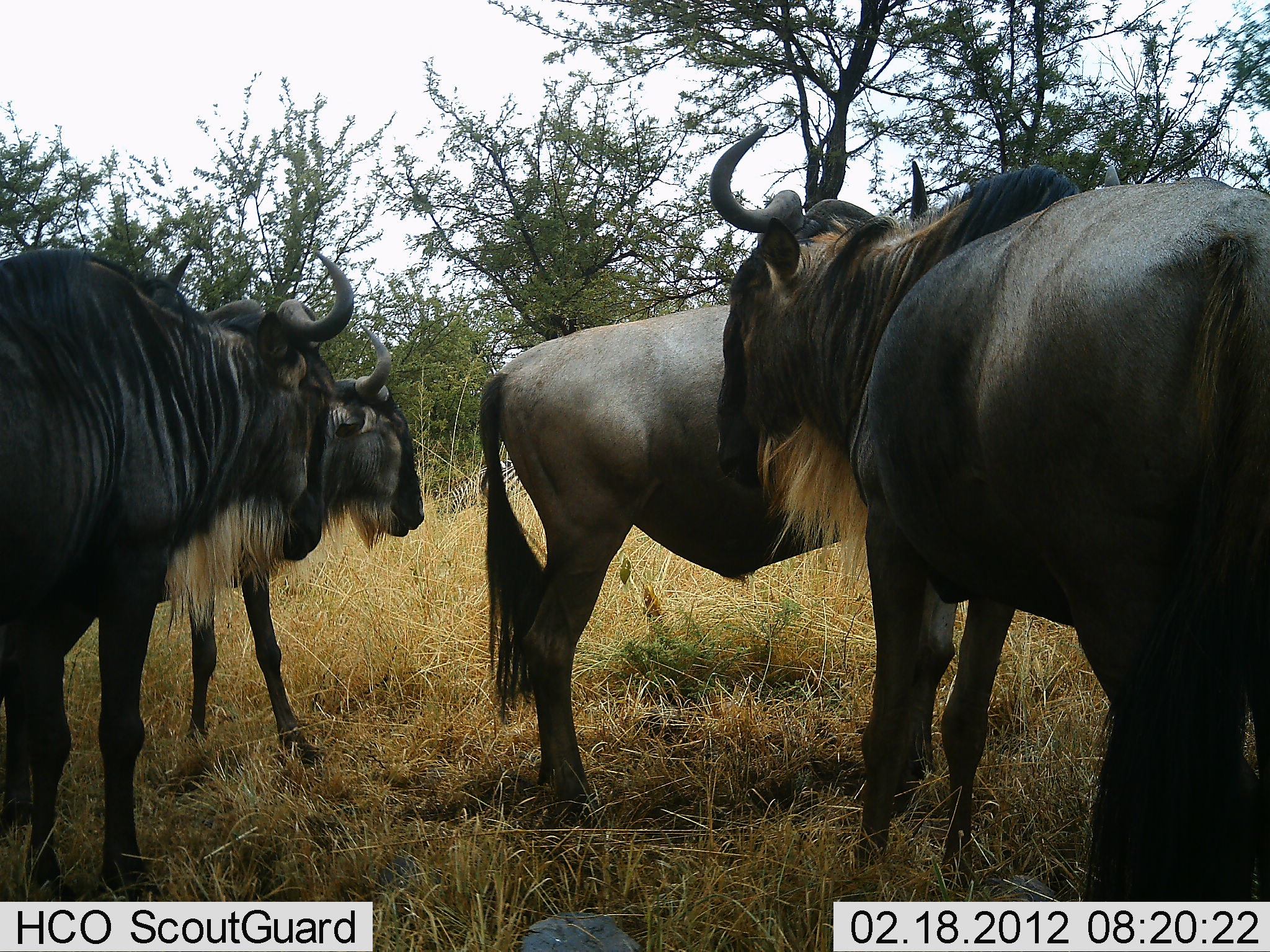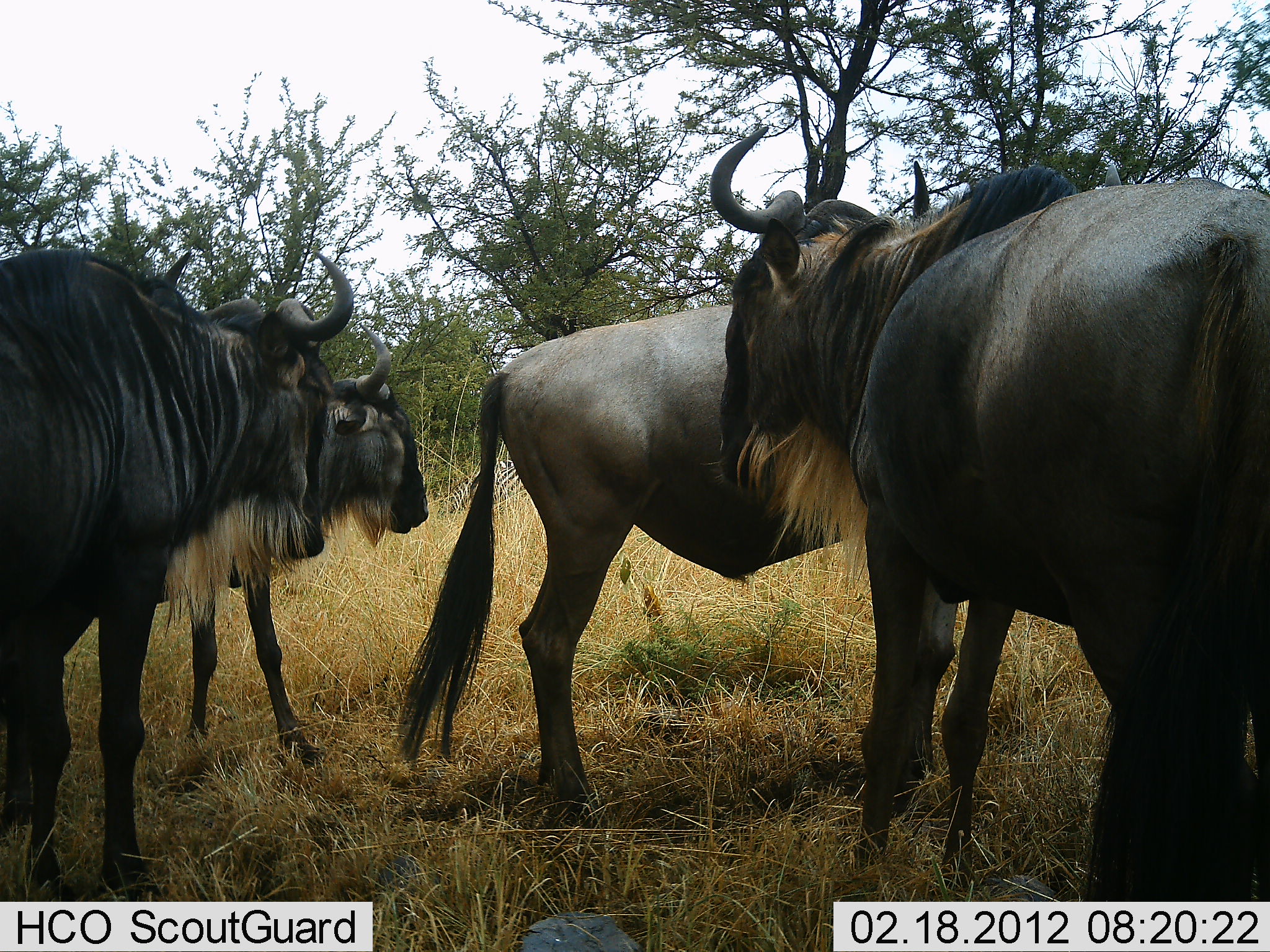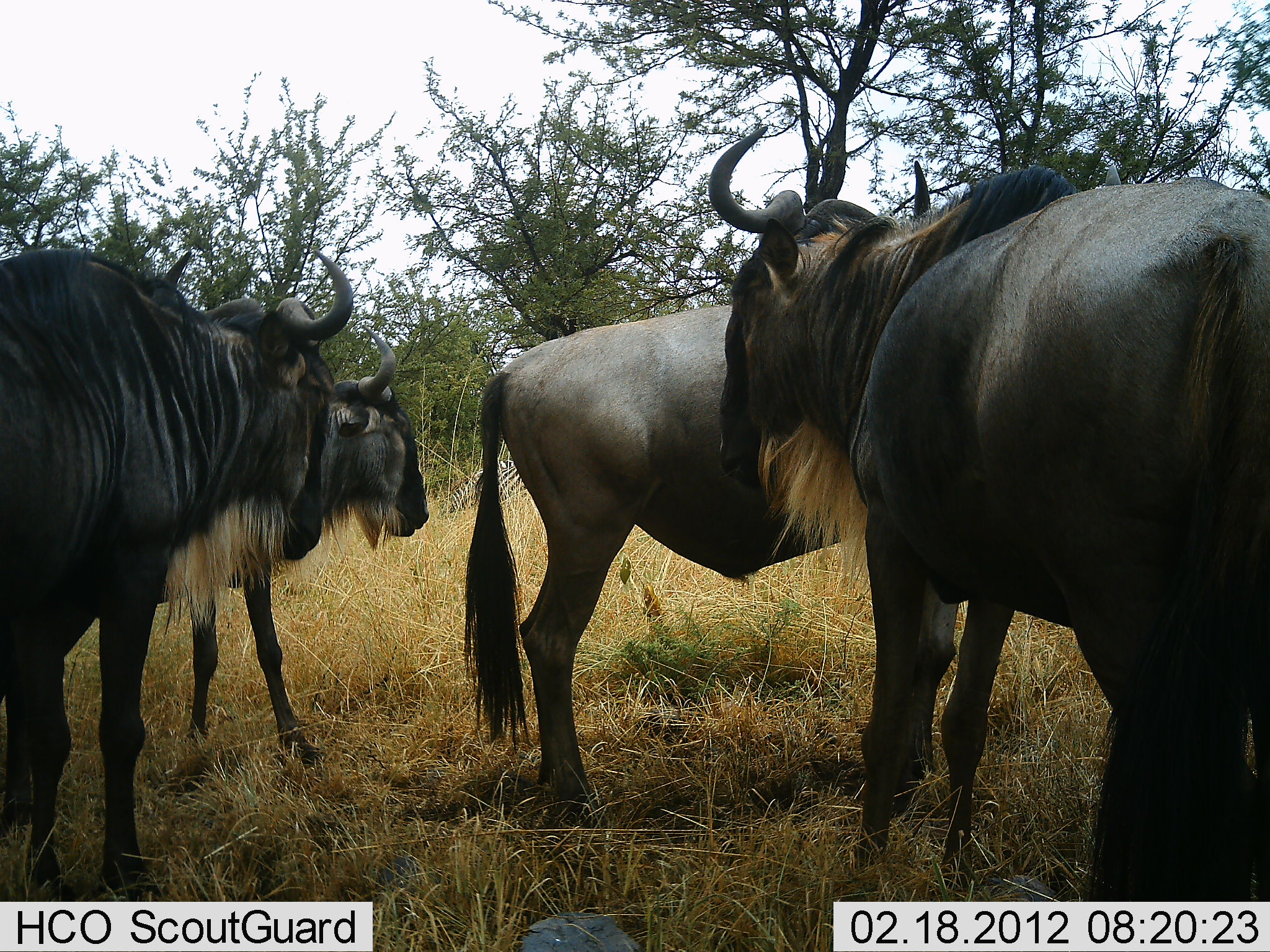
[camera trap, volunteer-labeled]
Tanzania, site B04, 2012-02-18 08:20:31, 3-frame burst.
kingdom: Animalia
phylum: Chordata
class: Mammalia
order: Artiodactyla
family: Bovidae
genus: Connochaetes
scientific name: Connochaetes taurinus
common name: blue wildebeest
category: wildebeest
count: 4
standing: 95%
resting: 10%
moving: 0%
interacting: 5%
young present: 5%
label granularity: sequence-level